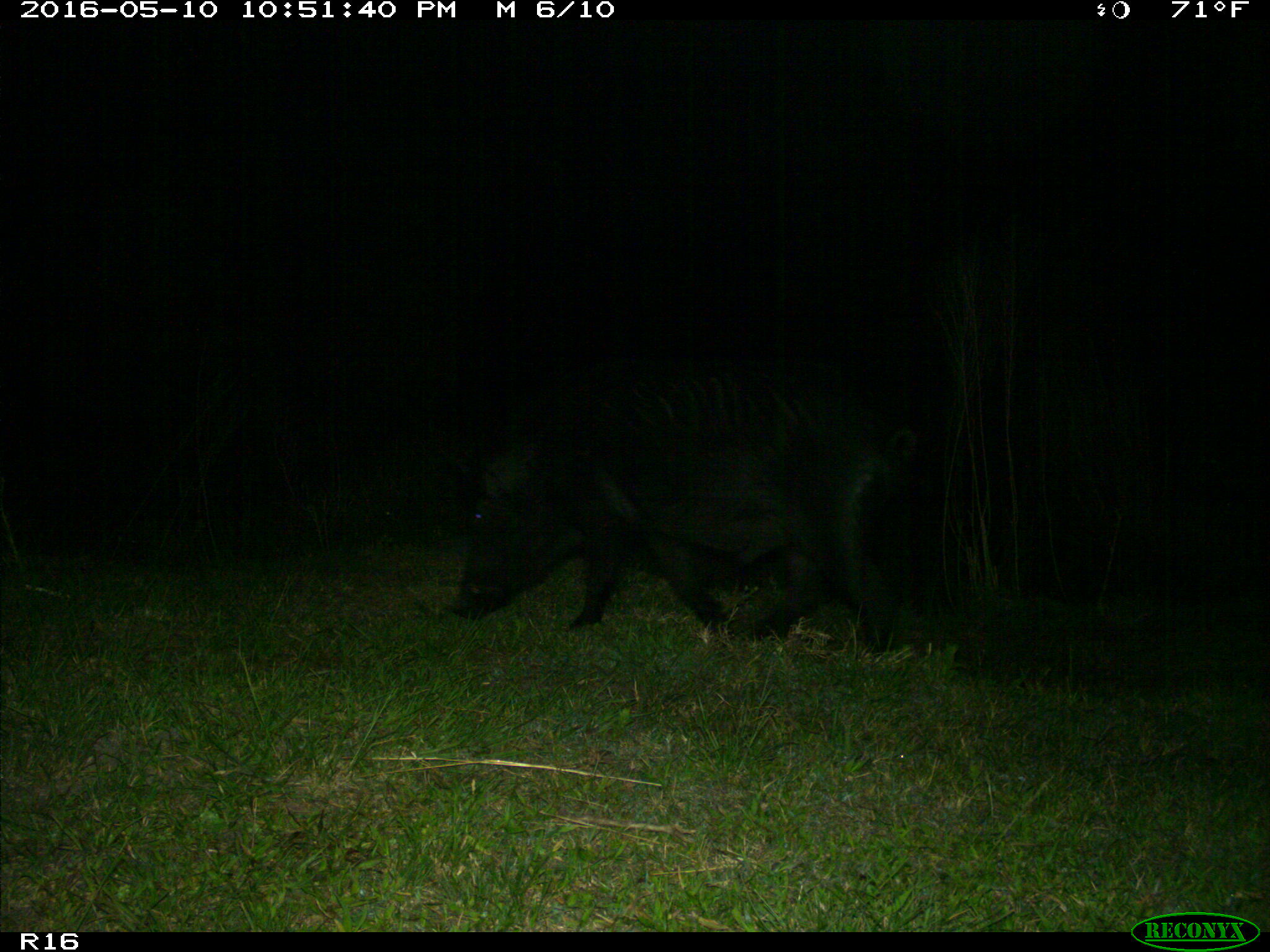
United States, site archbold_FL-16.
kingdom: Animalia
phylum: Chordata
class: Mammalia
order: Artiodactyla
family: Suidae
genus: Sus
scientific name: Sus scrofa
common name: wild boar